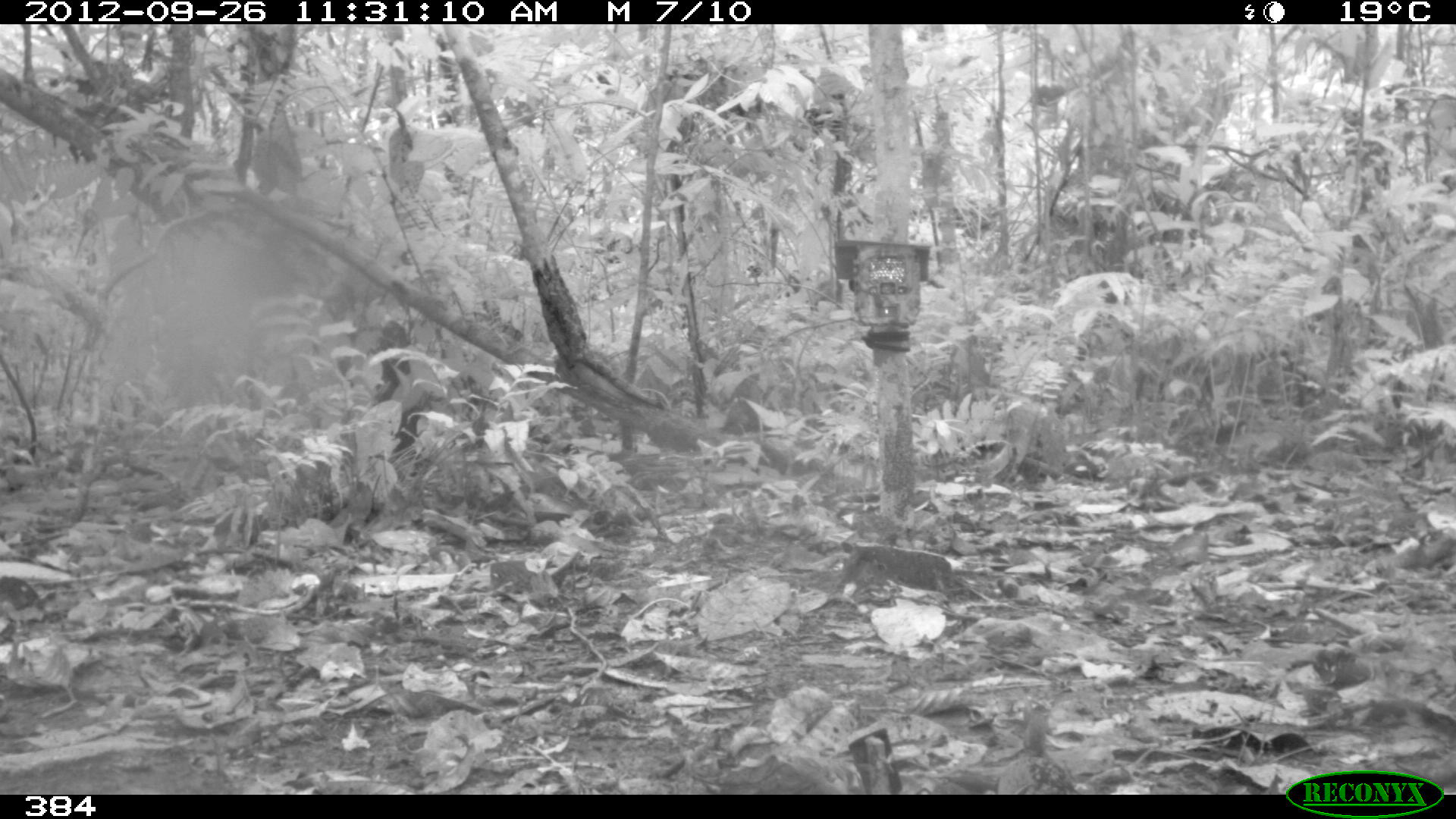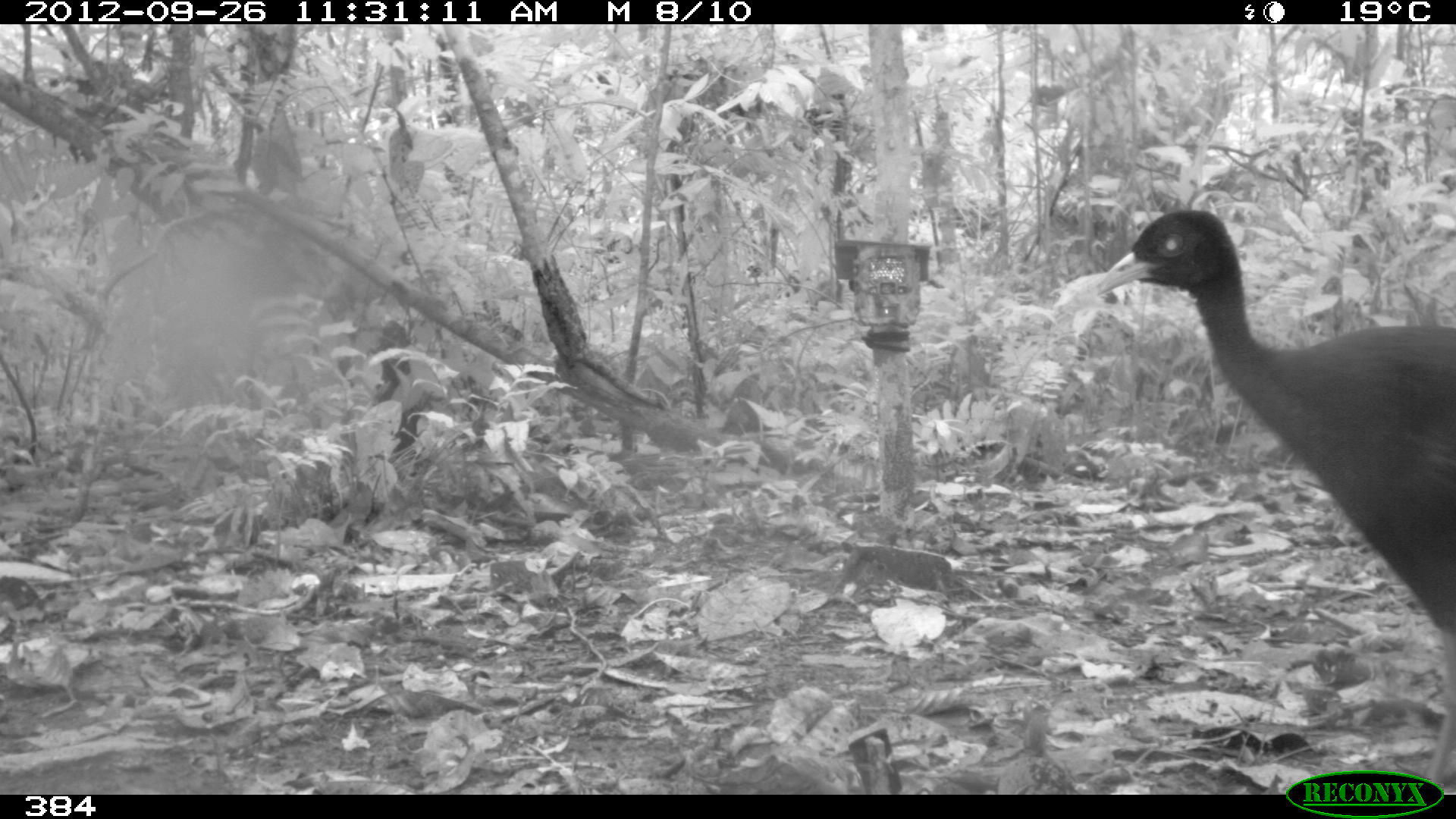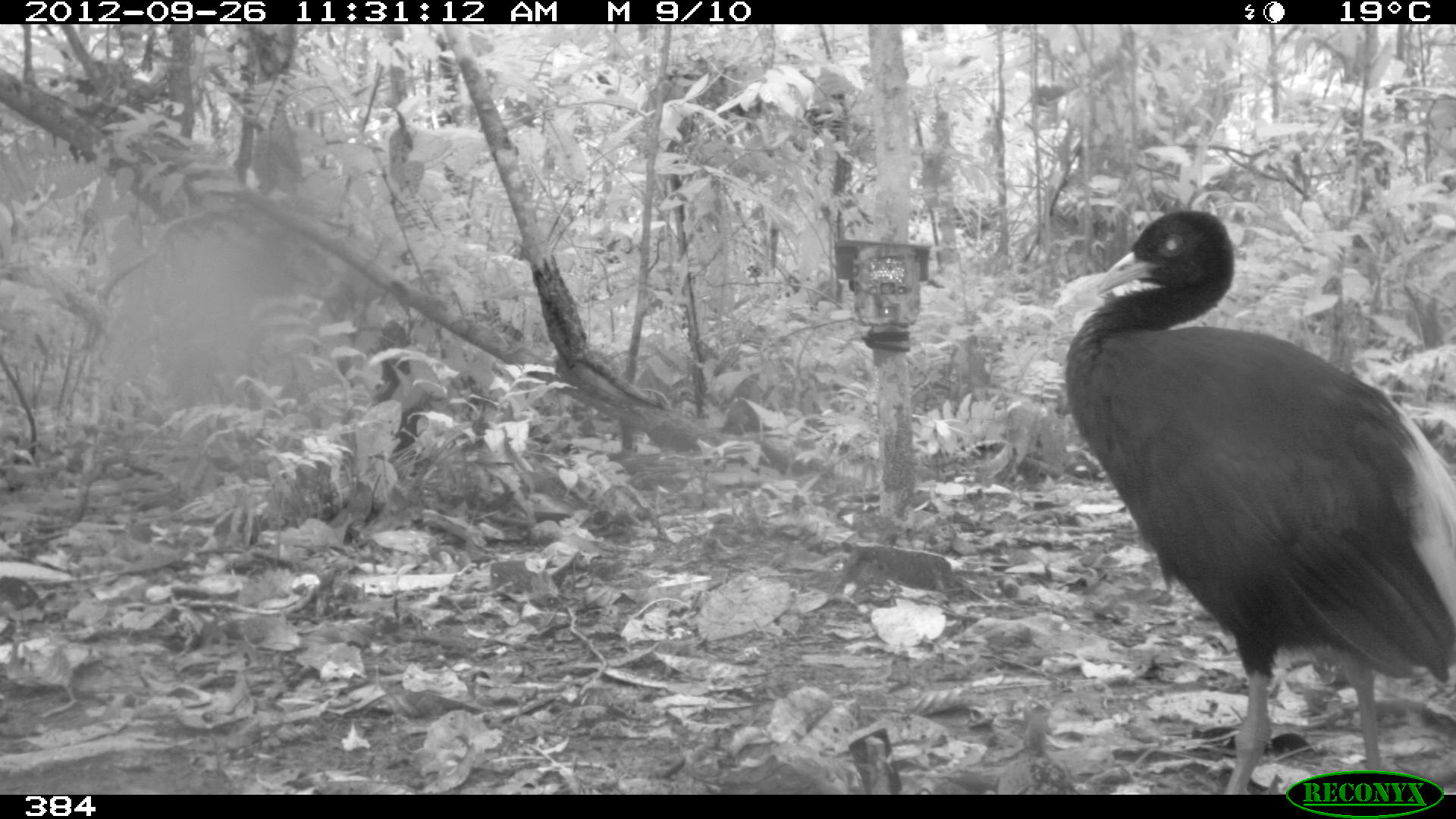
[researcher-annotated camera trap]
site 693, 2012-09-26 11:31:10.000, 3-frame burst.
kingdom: Animalia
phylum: Chordata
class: Aves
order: Gruiformes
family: Psophiidae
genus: Psophia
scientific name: Psophia leucoptera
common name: pale-winged trumpeter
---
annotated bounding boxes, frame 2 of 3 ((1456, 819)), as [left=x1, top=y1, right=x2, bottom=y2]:
psophia leucoptera: [left=1093, top=208, right=1456, bottom=792]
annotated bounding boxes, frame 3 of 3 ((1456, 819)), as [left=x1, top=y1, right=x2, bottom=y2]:
psophia leucoptera: [left=1063, top=208, right=1456, bottom=794]